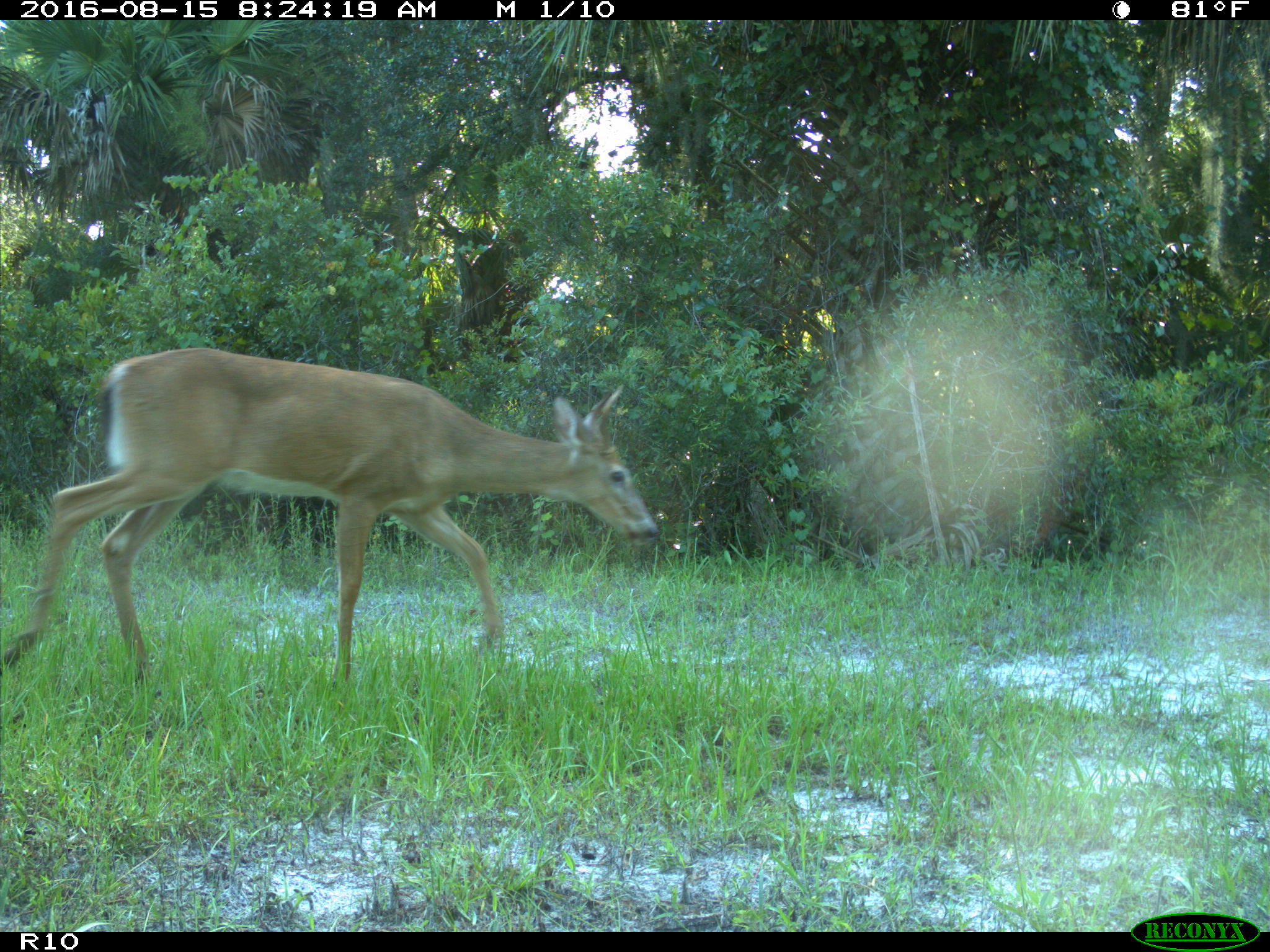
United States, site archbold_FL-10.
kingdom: Animalia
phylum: Chordata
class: Mammalia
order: Artiodactyla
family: Cervidae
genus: Odocoileus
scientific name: Odocoileus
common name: deer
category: unidentified deer